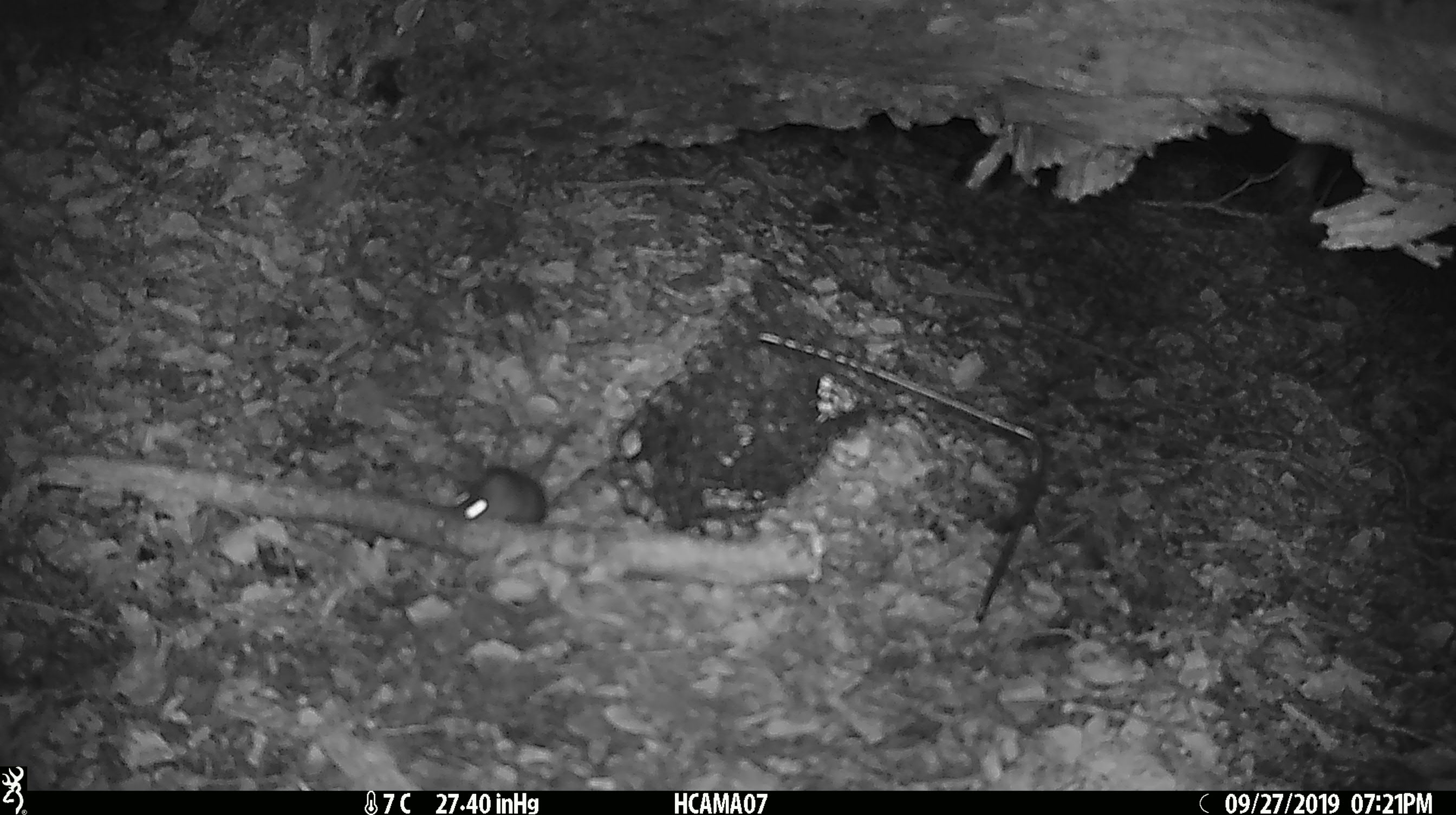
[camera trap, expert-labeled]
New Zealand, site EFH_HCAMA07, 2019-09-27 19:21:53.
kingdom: Animalia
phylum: Chordata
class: Mammalia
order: Rodentia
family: Muridae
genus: Mus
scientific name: Mus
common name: mouse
Mouse (Mus).